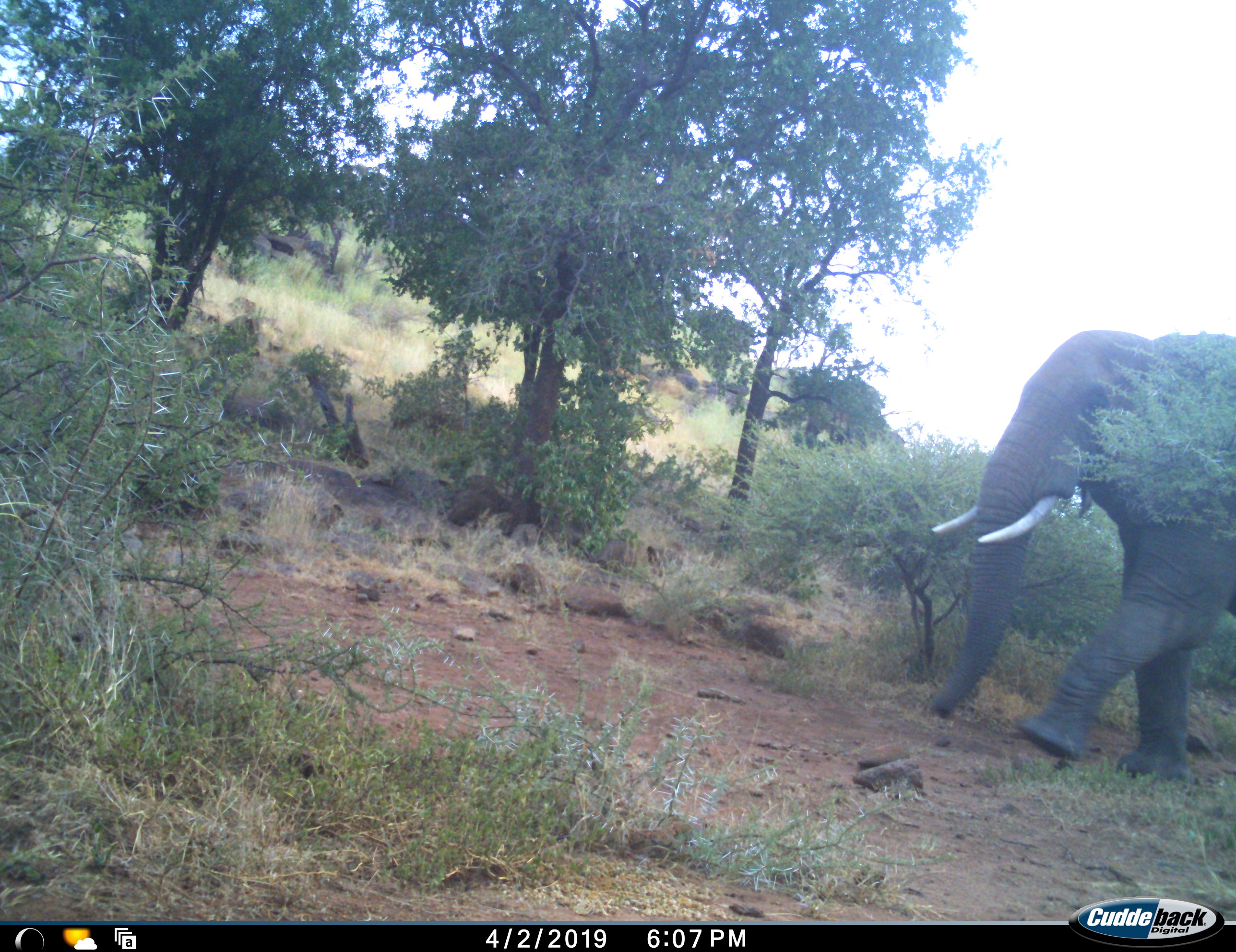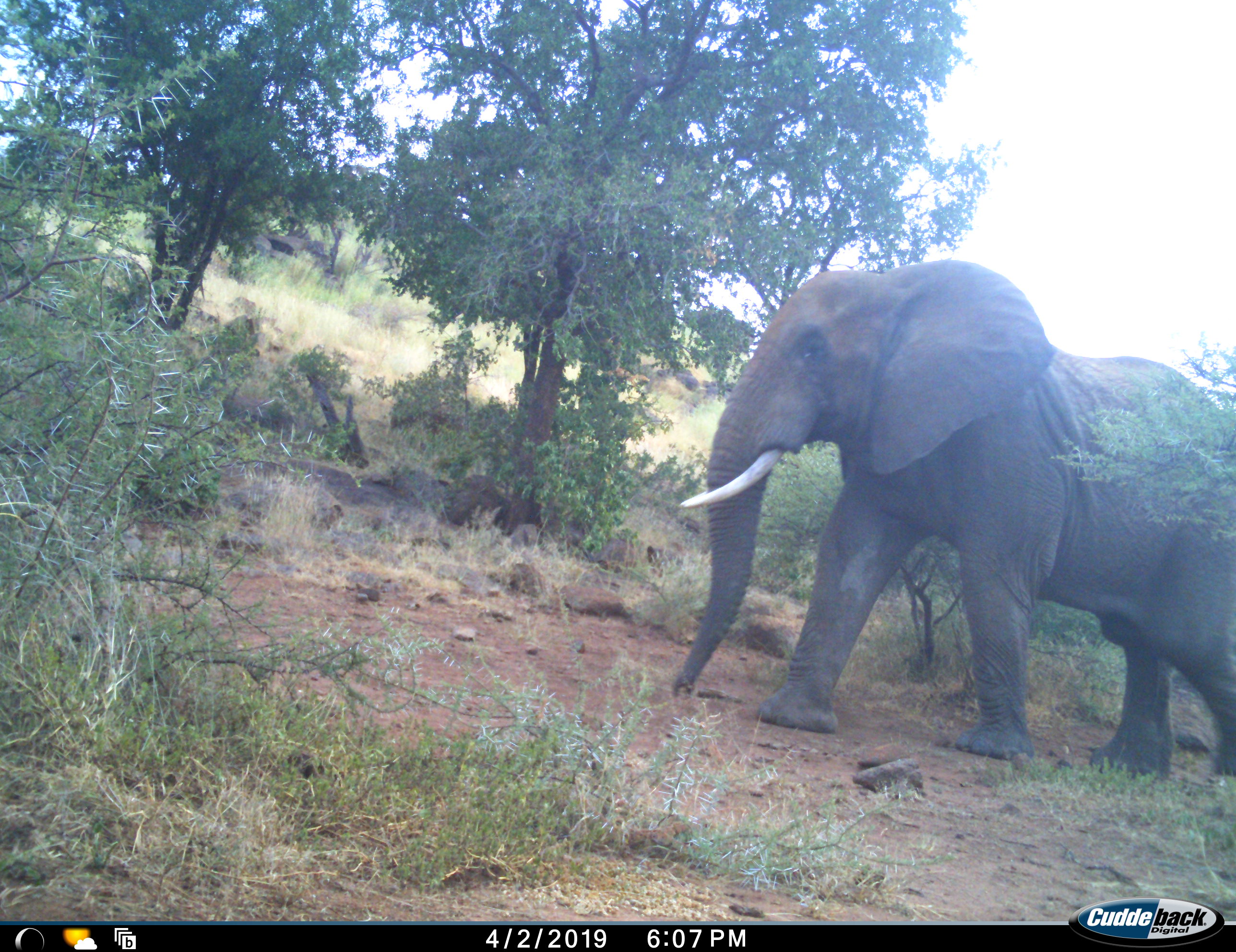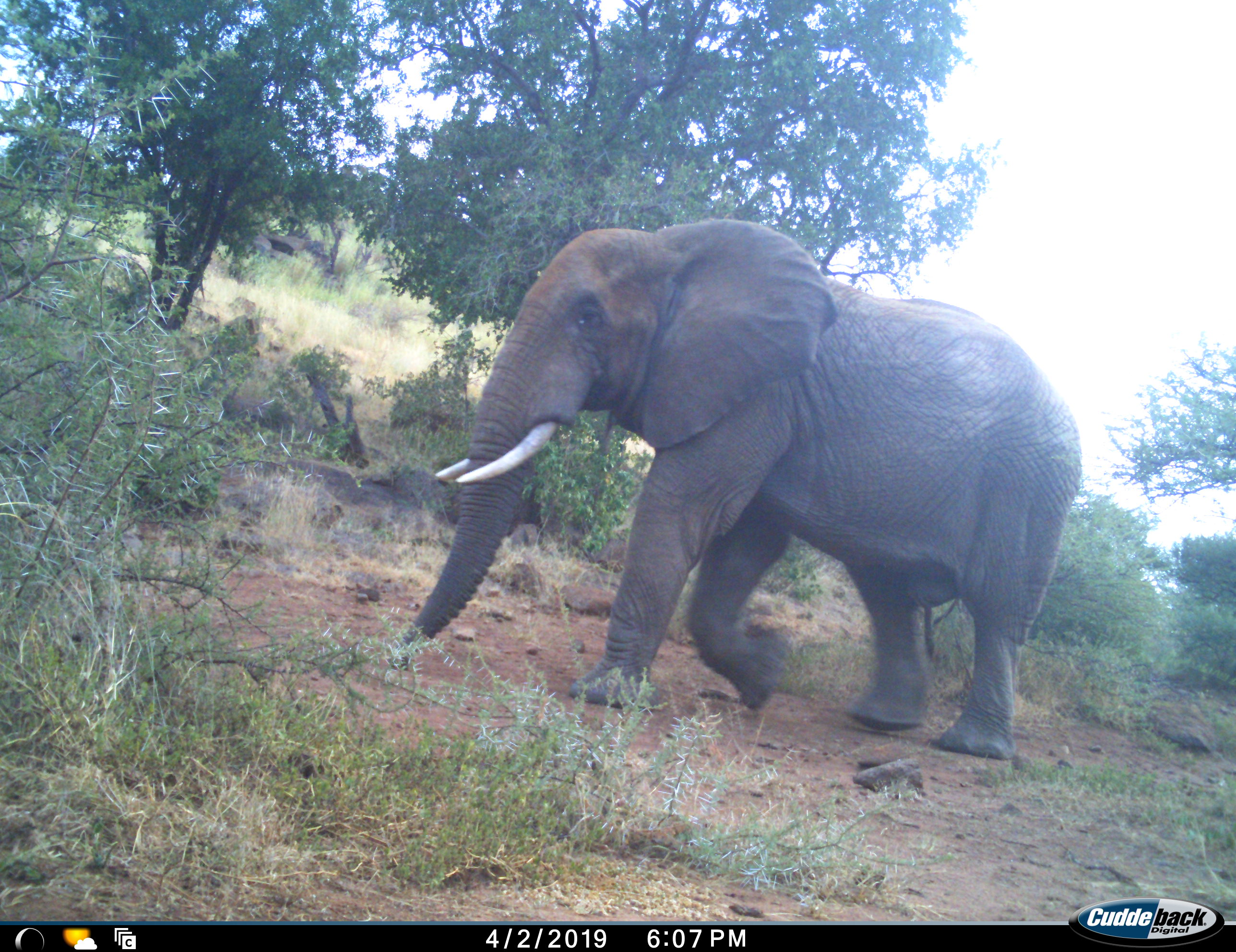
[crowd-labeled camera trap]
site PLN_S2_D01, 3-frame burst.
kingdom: Animalia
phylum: Chordata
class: Mammalia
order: Proboscidea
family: Elephantidae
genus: Loxodonta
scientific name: Loxodonta africana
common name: african bush elephant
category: elephant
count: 1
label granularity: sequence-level